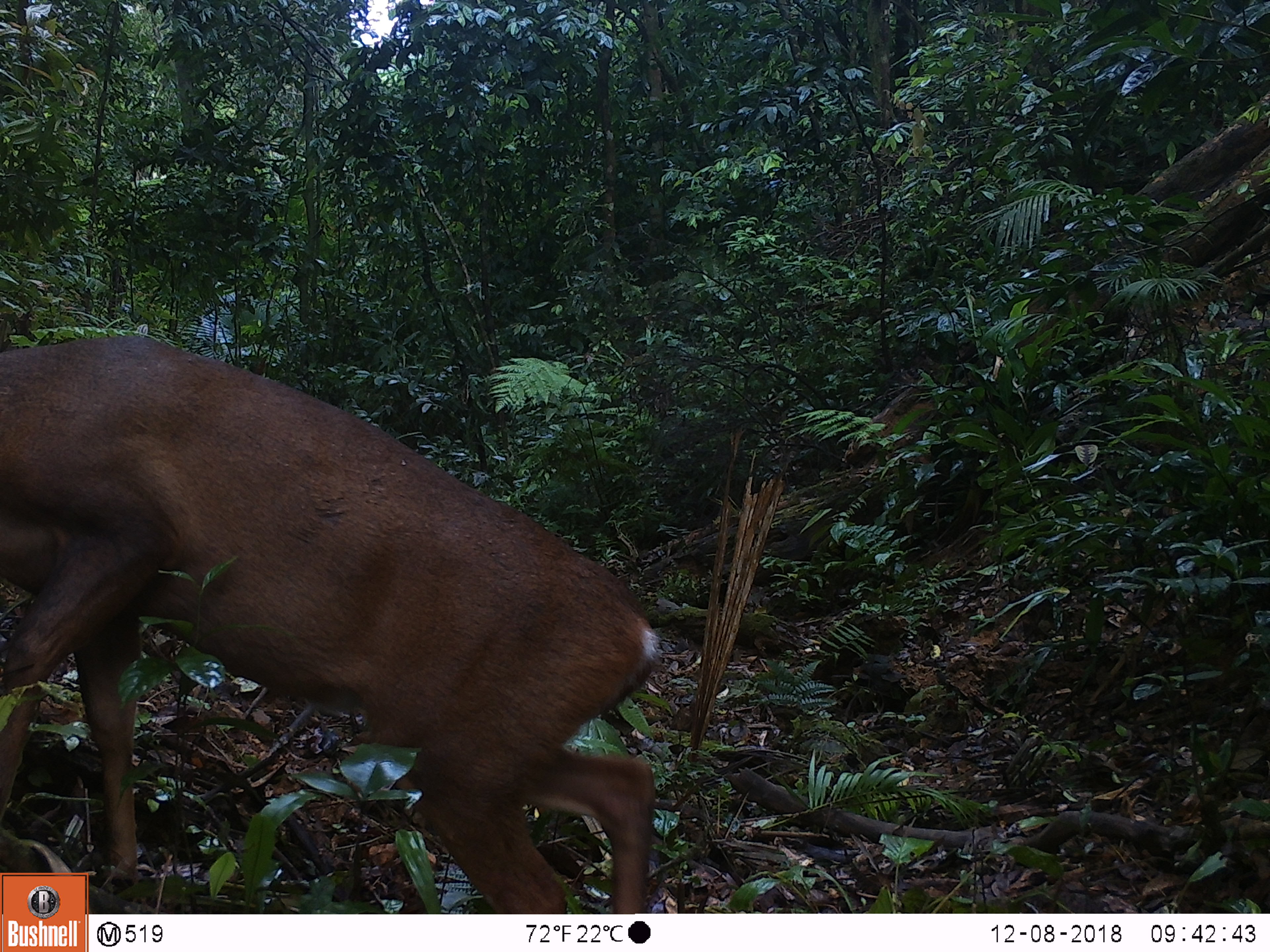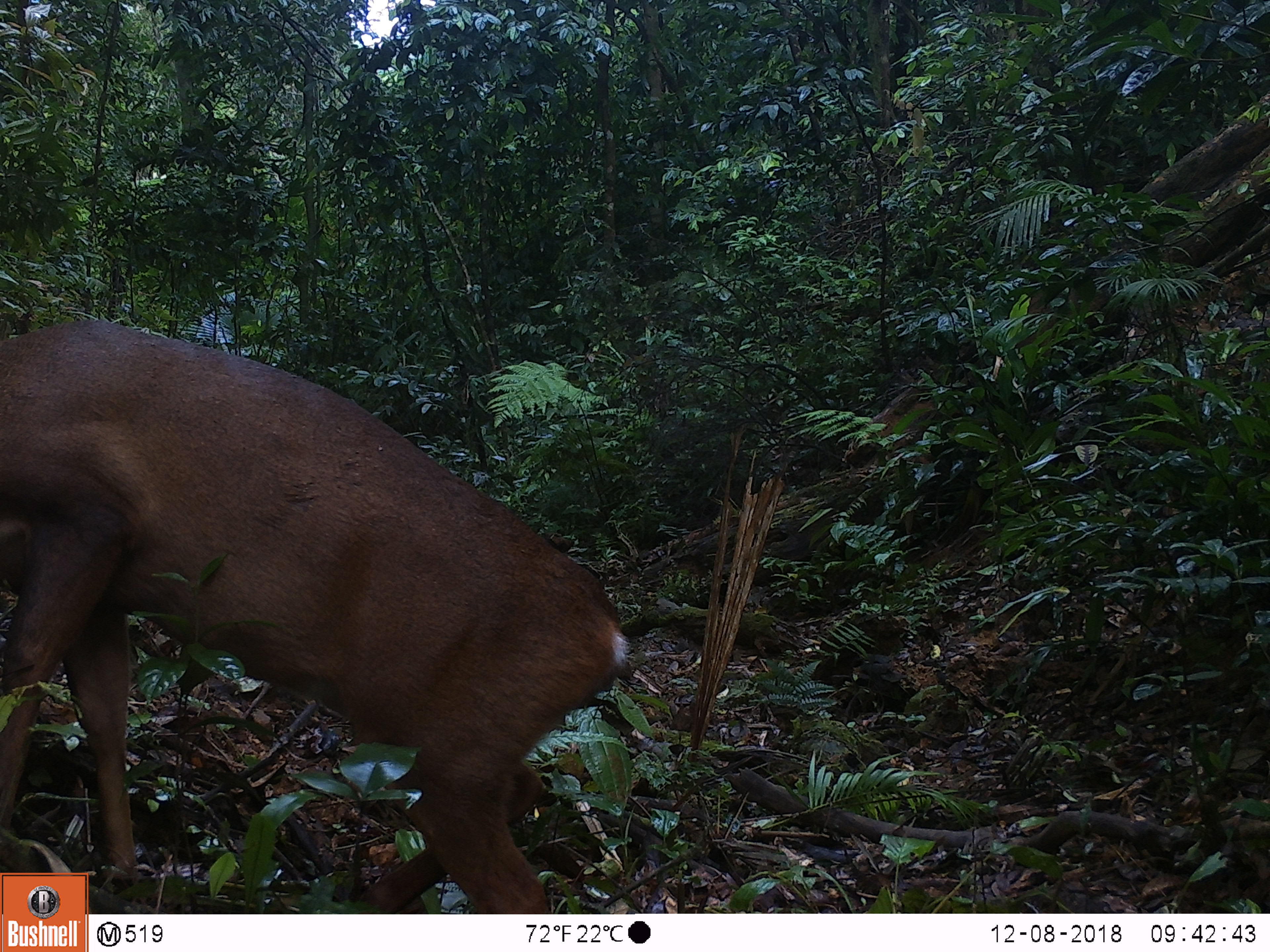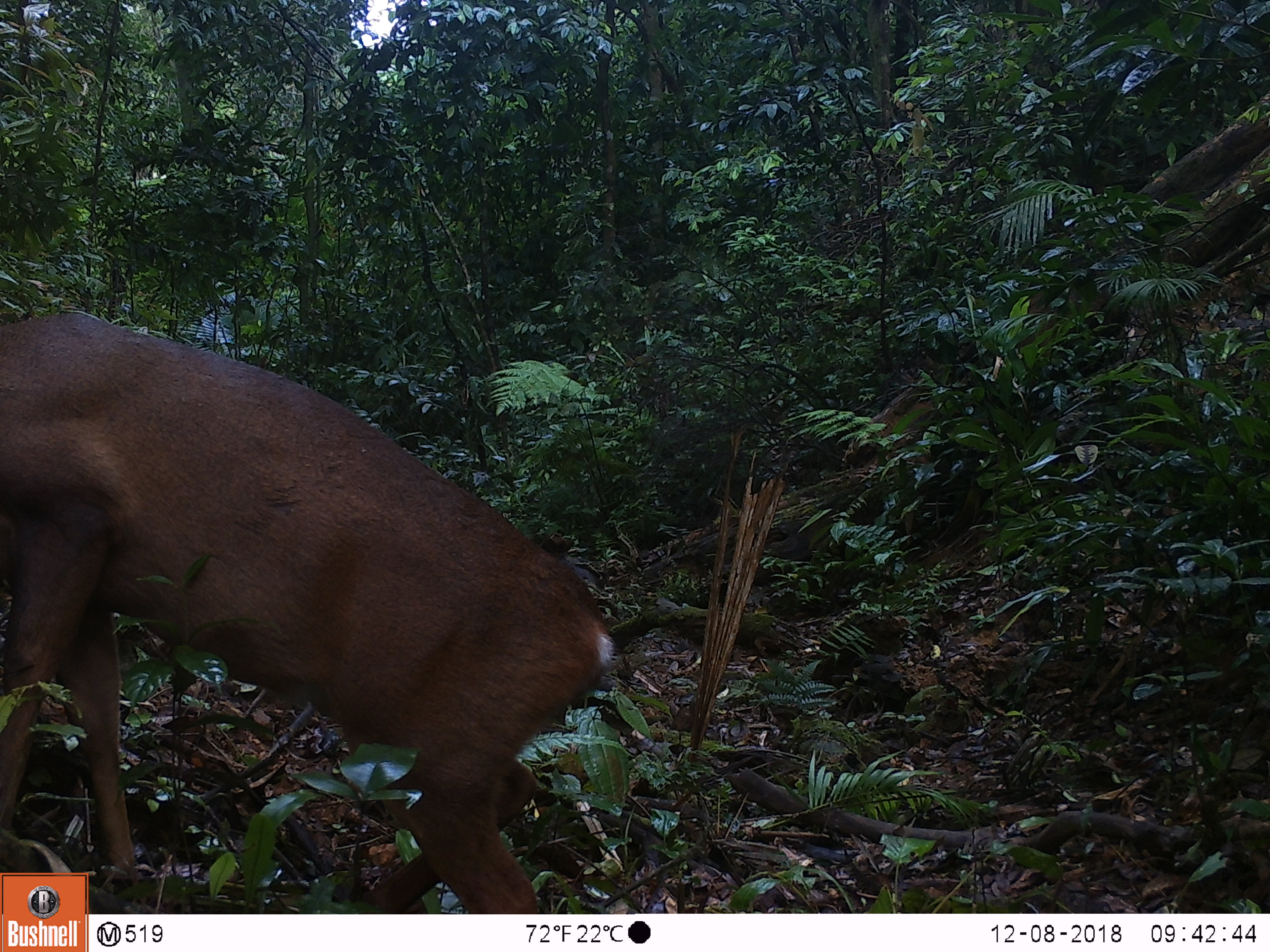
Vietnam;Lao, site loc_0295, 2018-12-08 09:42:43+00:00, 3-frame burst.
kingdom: Animalia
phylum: Chordata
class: Mammalia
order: Artiodactyla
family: Cervidae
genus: Muntiacus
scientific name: Muntiacus vuquangensis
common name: large-antlered muntjac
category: large antlered muntjac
Large antlered muntjac (large-antlered muntjac) (Muntiacus vuquangensis). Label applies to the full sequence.